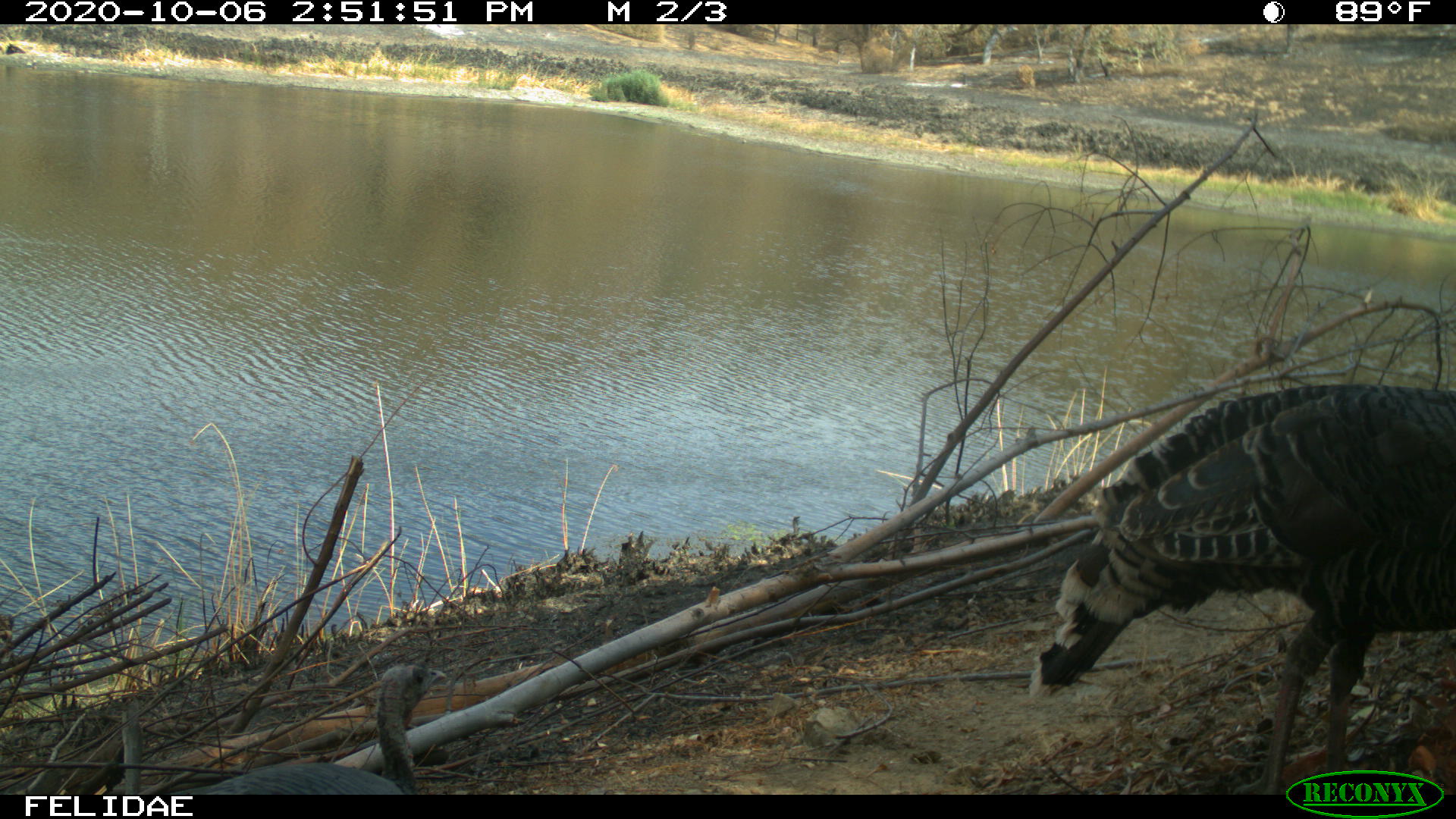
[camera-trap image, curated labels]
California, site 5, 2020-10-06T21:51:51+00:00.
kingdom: Animalia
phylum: Chordata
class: Aves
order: Galliformes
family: Phasianidae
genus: Meleagris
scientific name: Meleagris gallopavo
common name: turkey